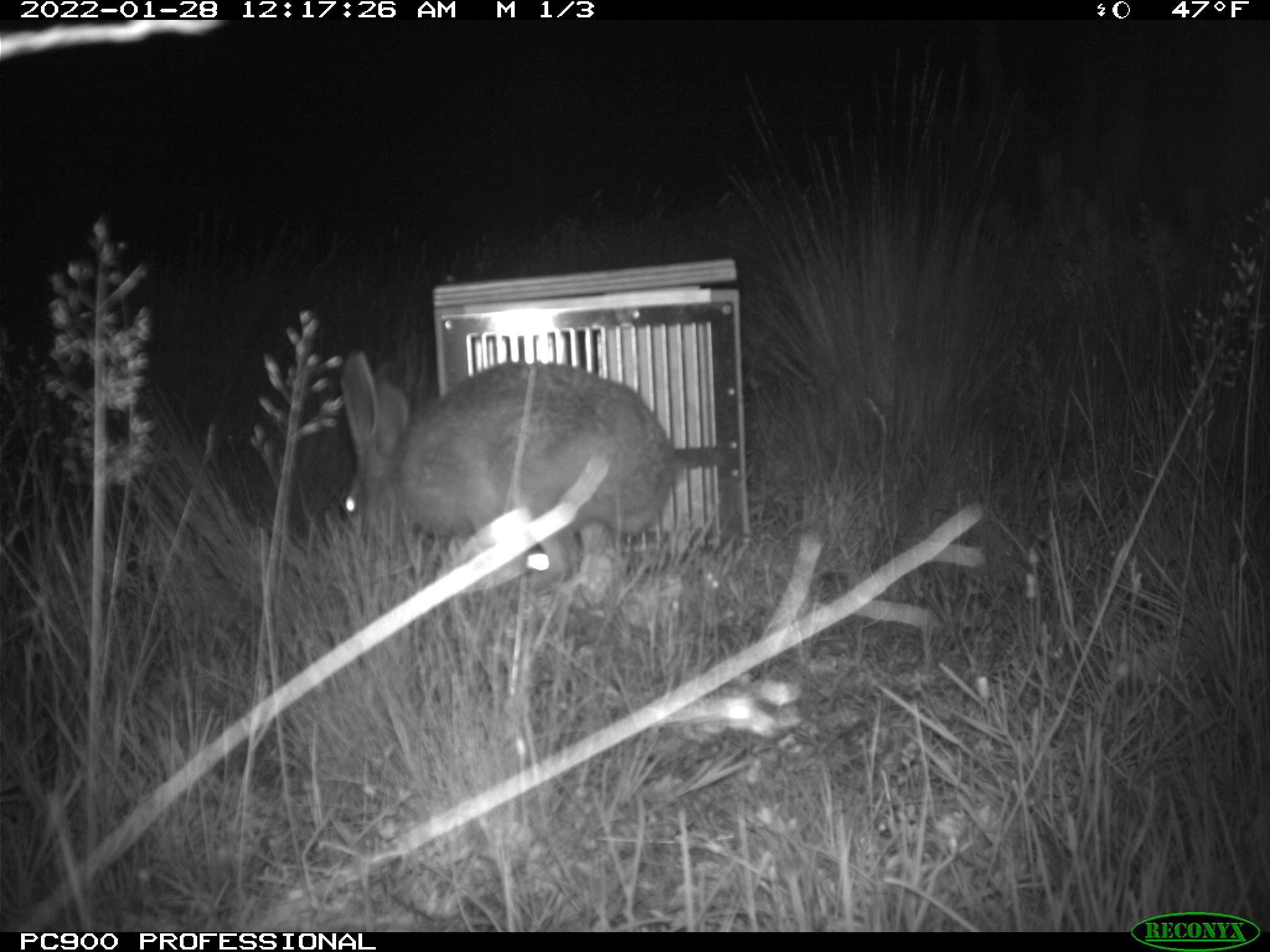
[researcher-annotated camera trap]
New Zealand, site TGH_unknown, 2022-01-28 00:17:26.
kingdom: Animalia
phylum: Chordata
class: Mammalia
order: Lagomorpha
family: Leporidae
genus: Lepus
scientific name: Lepus europaeus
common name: brown hare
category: hare